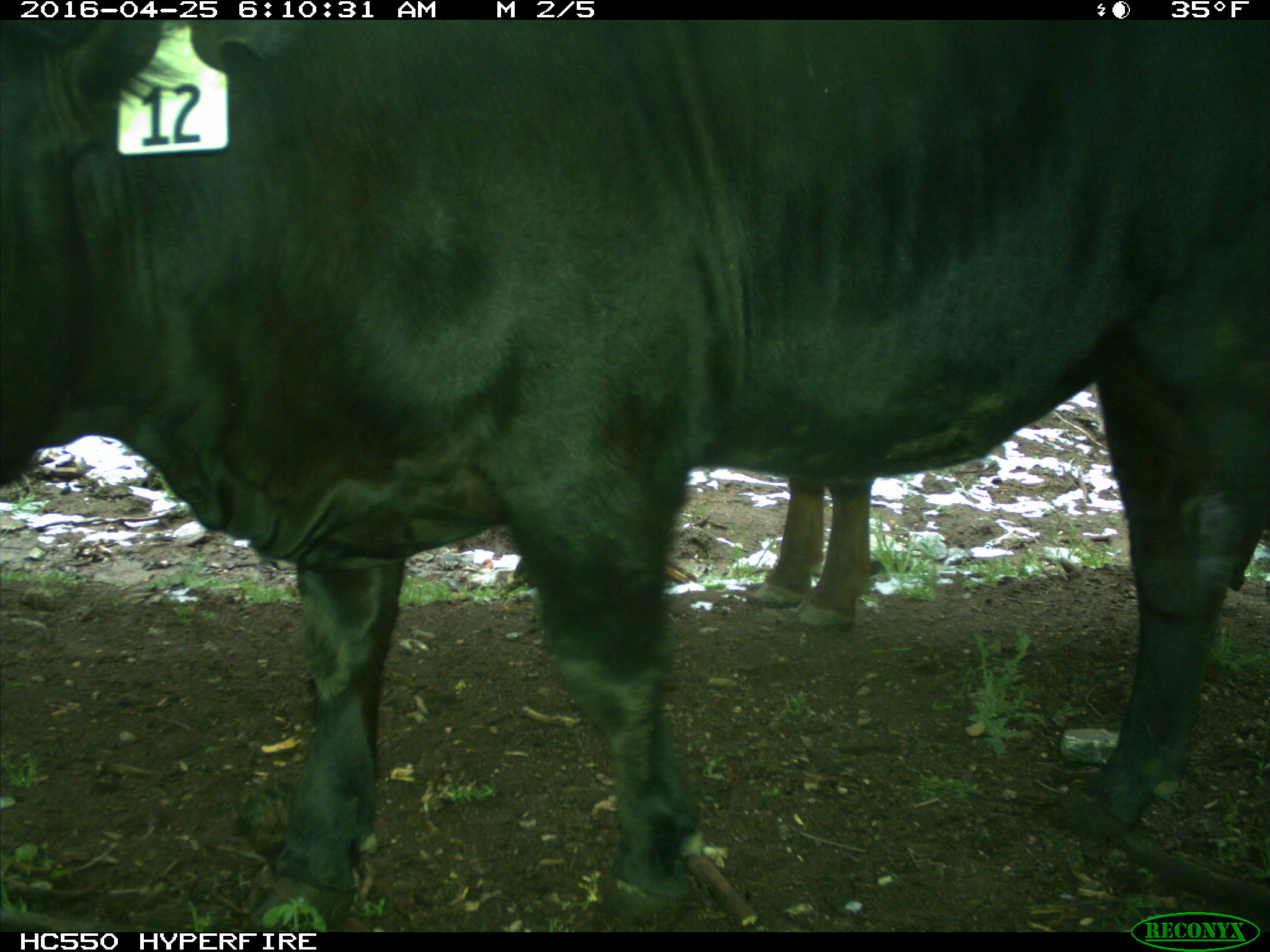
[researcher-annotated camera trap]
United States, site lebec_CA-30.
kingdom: Animalia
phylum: Chordata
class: Mammalia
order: Artiodactyla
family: Bovidae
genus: Bos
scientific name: Bos taurus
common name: domestic cow